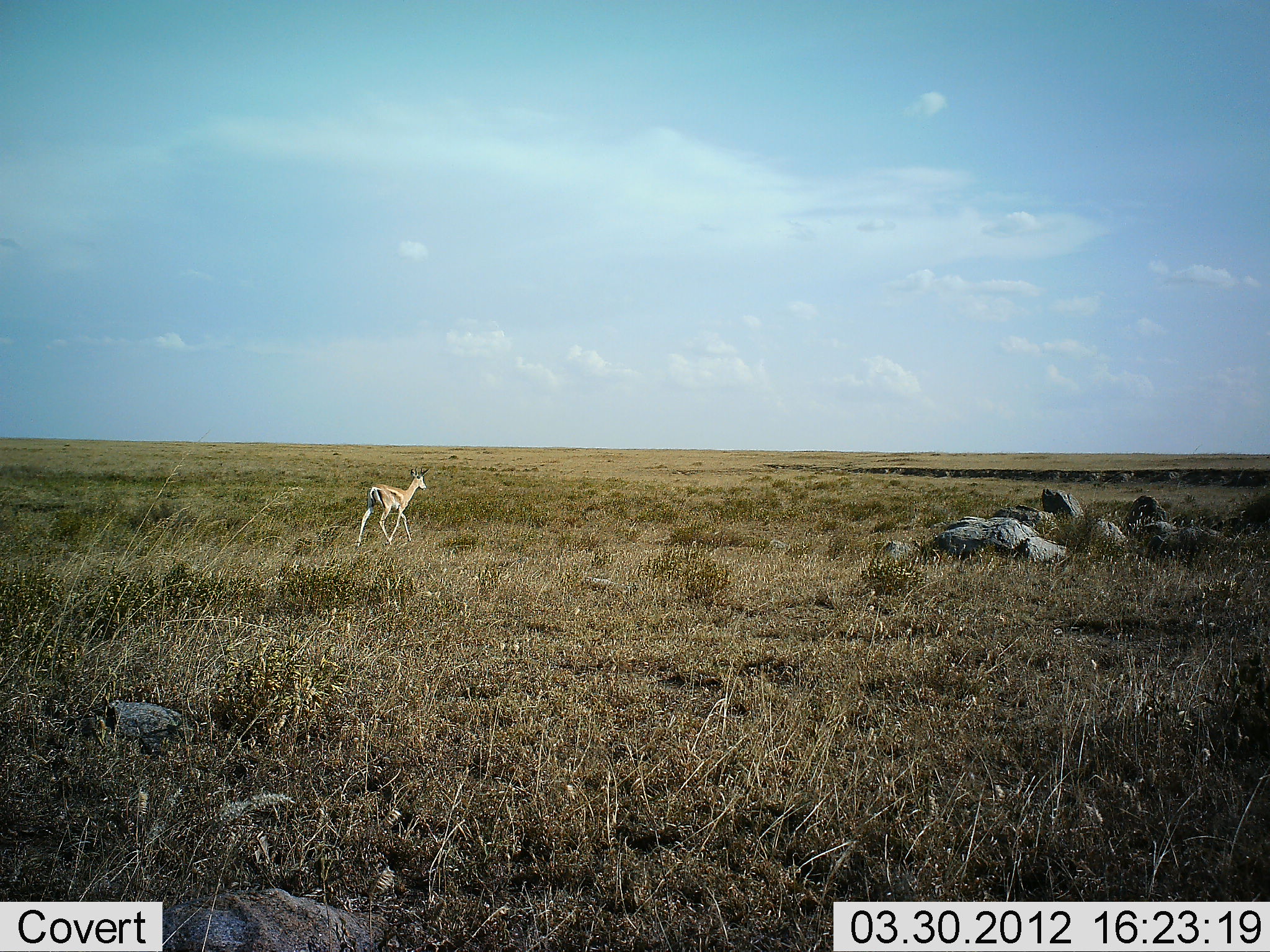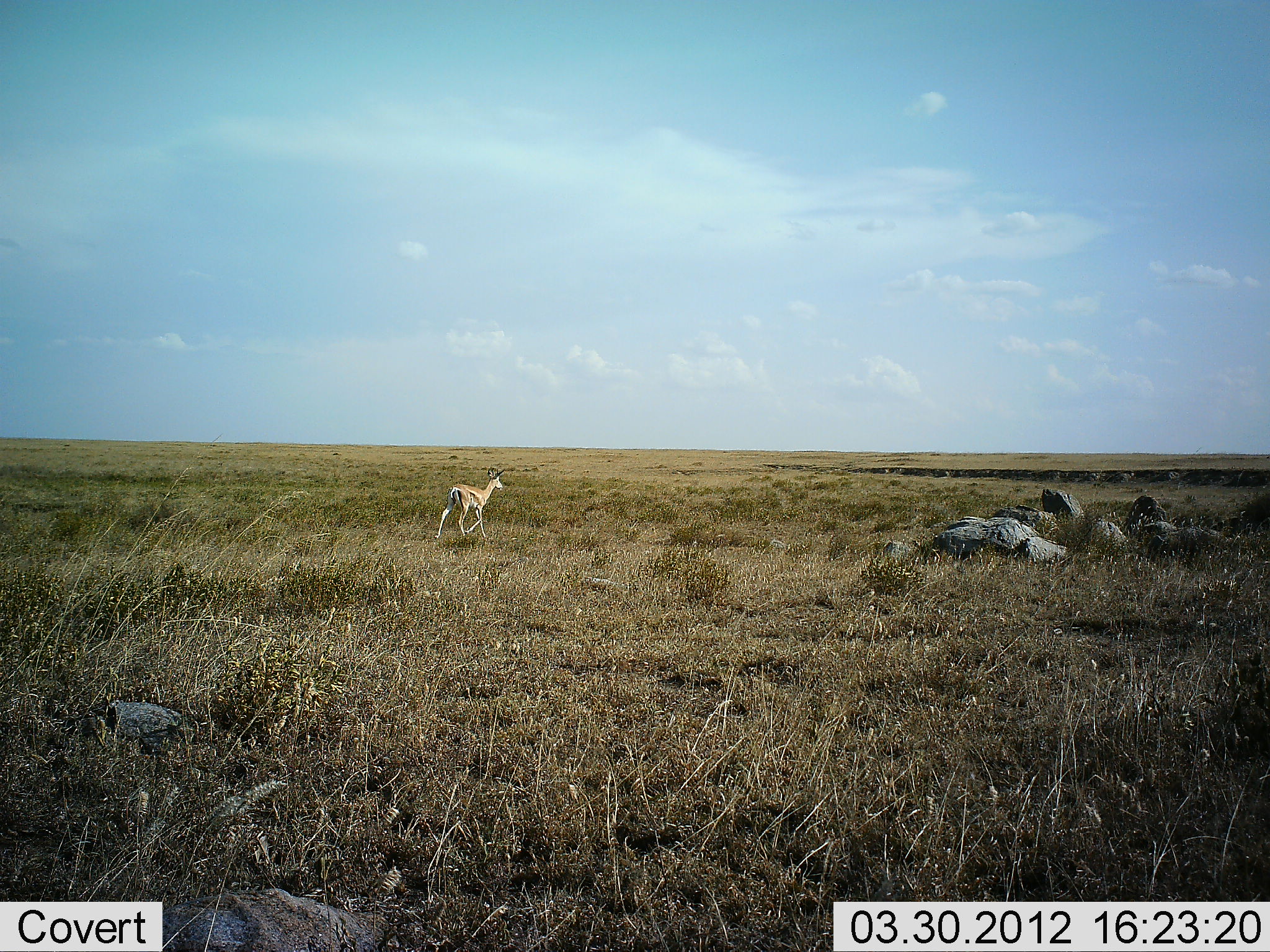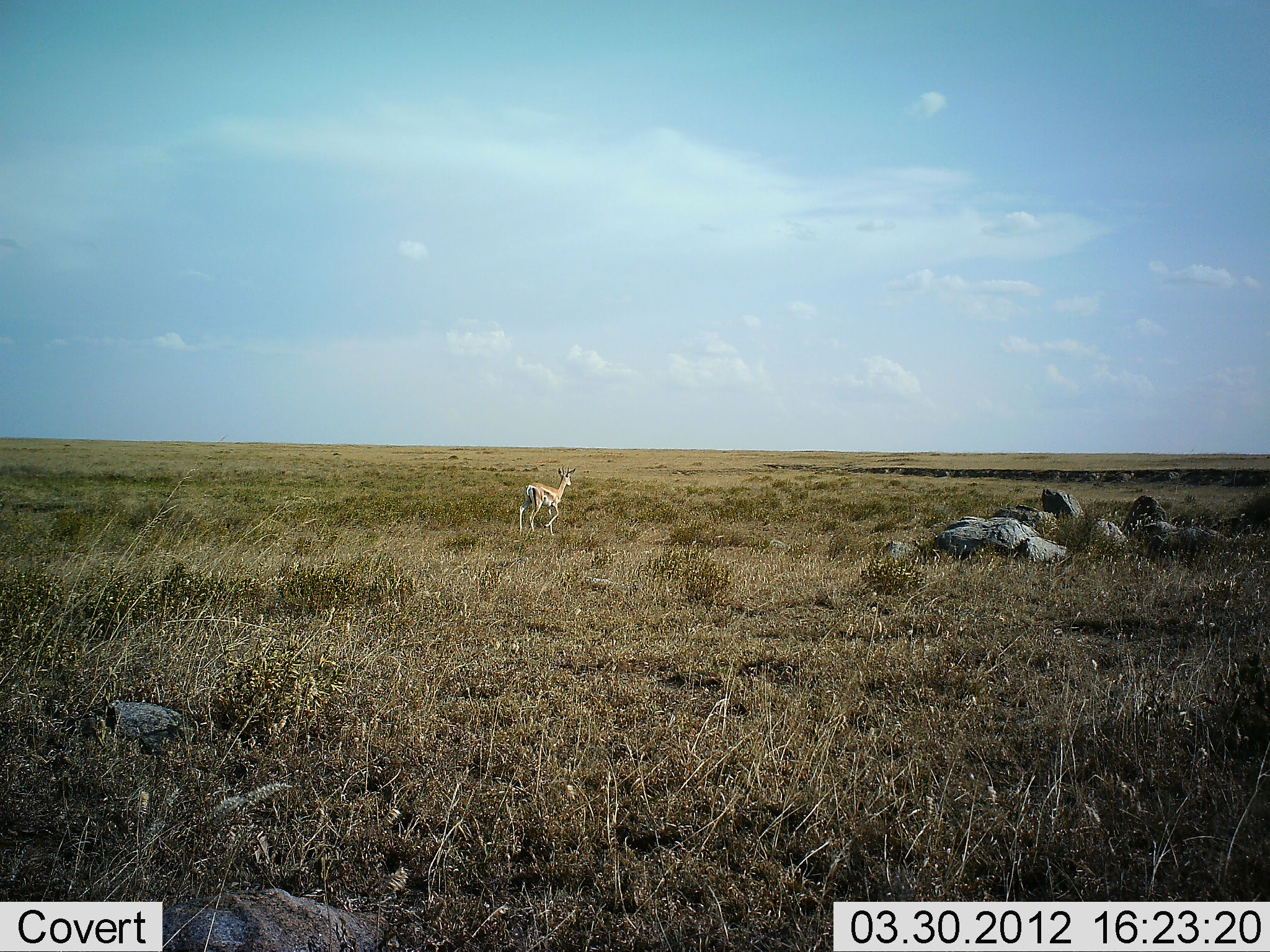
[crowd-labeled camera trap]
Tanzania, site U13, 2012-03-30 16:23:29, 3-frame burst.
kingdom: Animalia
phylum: Chordata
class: Mammalia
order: Artiodactyla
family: Bovidae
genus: Eudorcas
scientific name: Eudorcas thomsonii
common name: thomson's gazelle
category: gazellethomsons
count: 1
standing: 7%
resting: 0%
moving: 100%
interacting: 0%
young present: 0%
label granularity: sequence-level